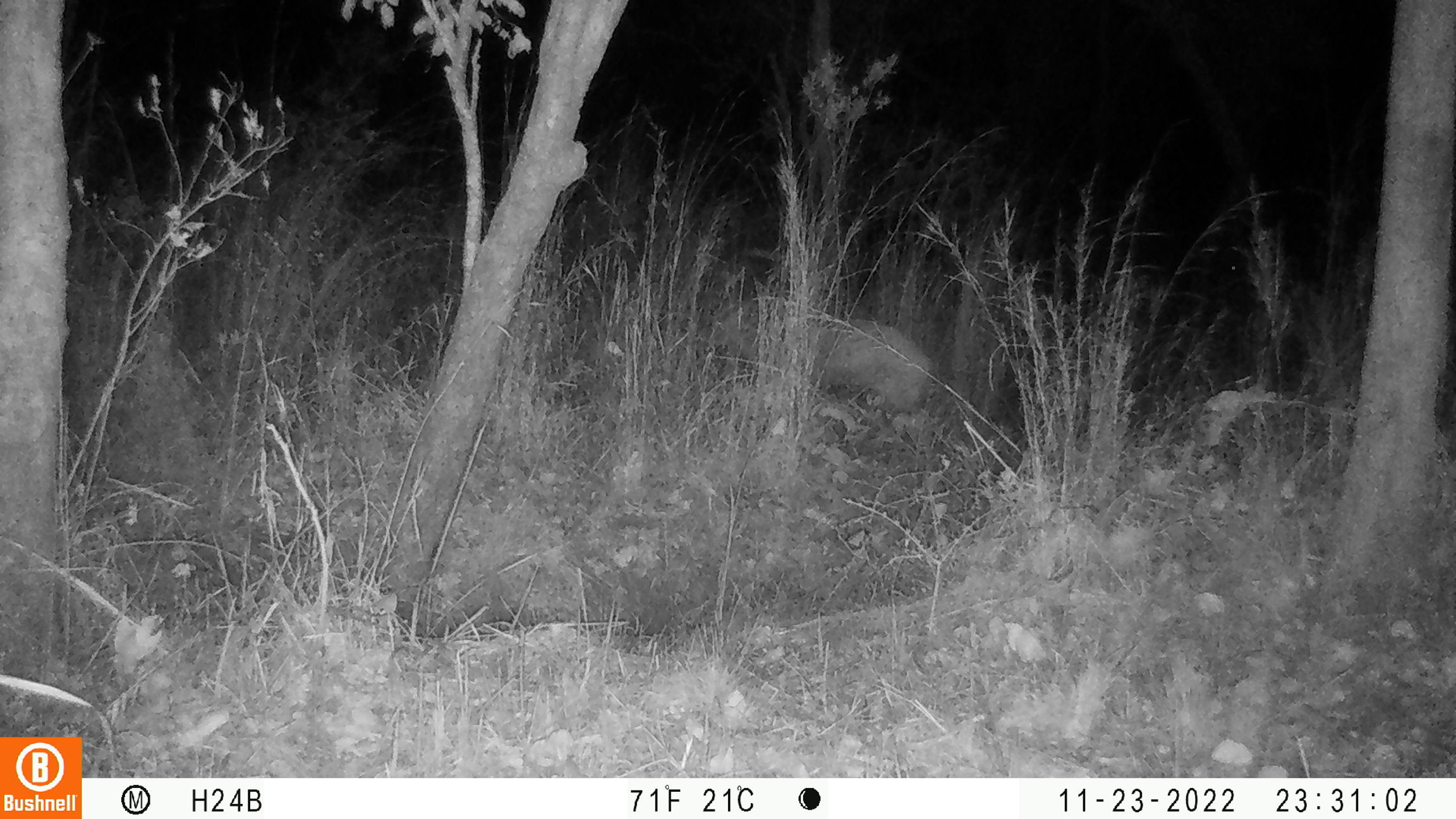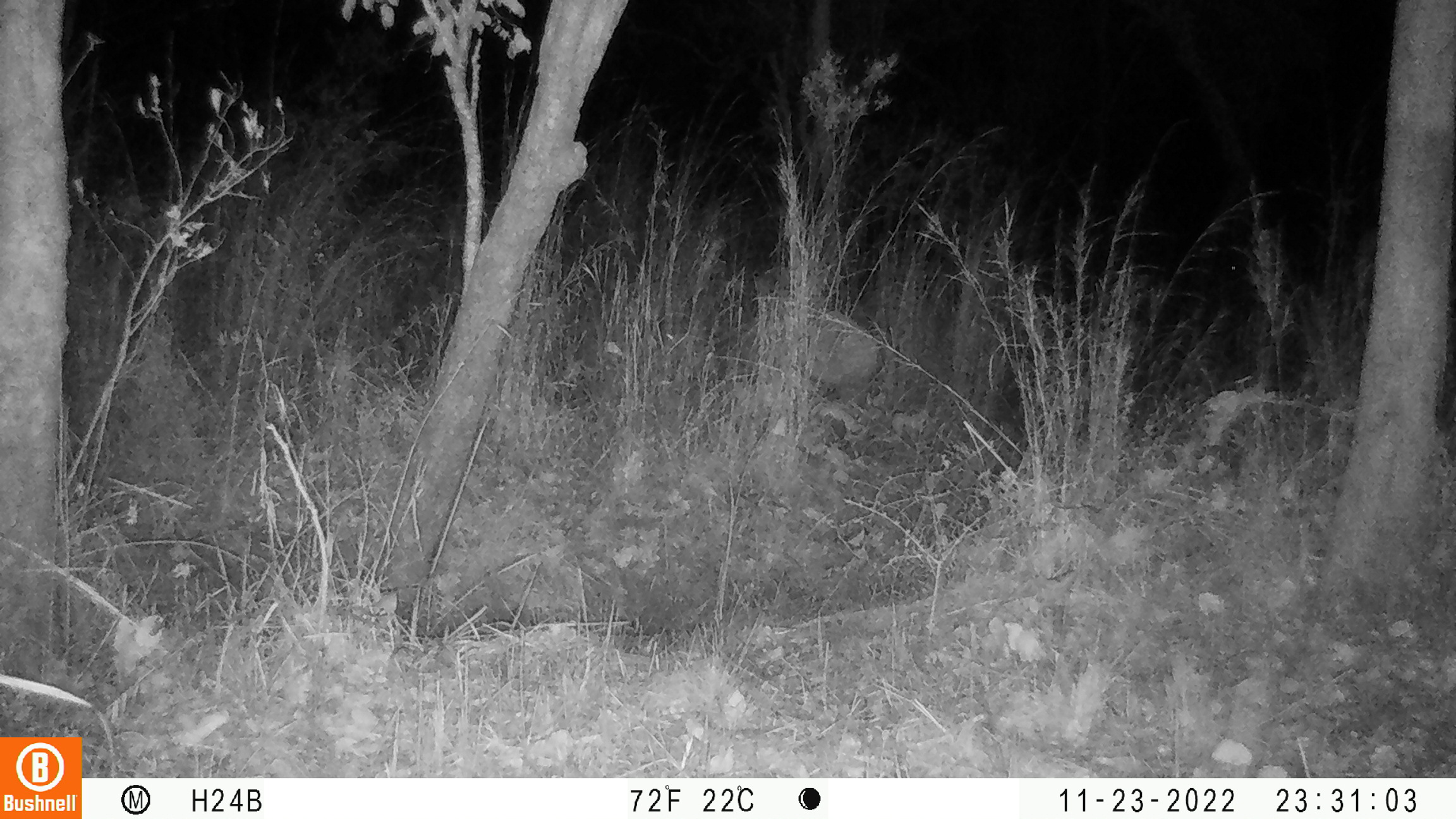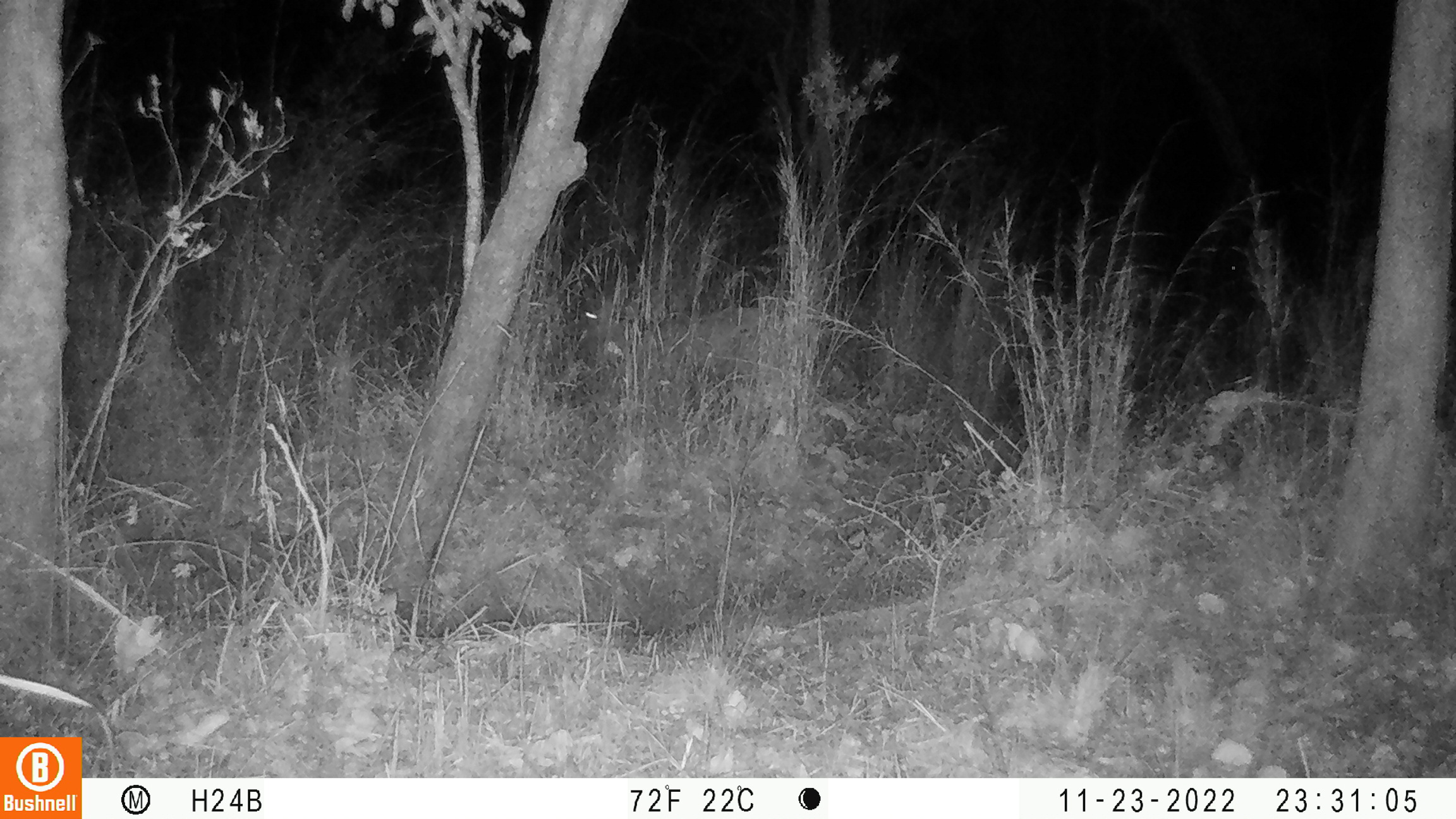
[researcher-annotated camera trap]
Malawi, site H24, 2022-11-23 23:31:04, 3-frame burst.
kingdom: Animalia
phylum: Chordata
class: Mammalia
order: Artiodactyla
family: Bovidae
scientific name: Antilopinae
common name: small antelope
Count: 1.